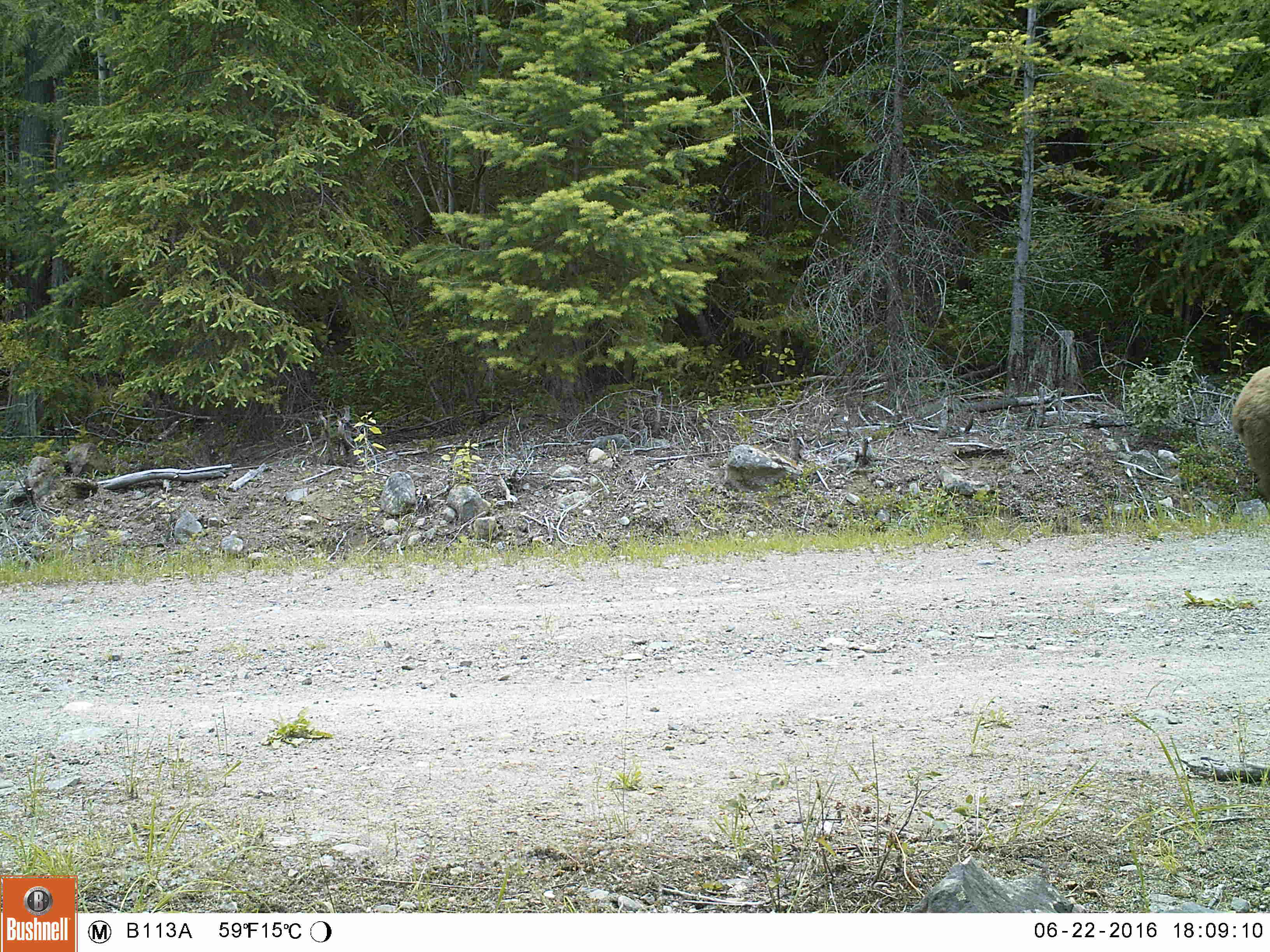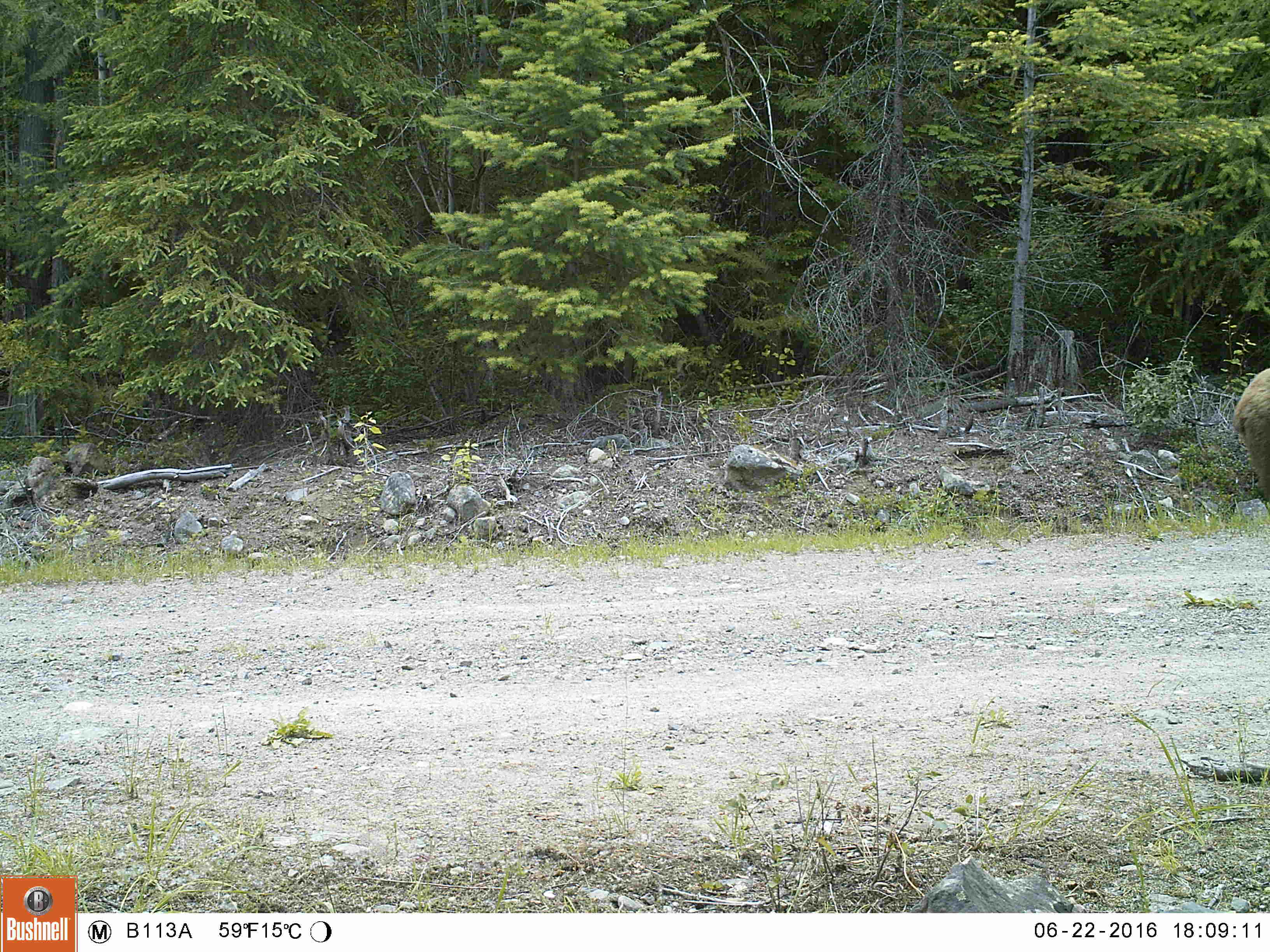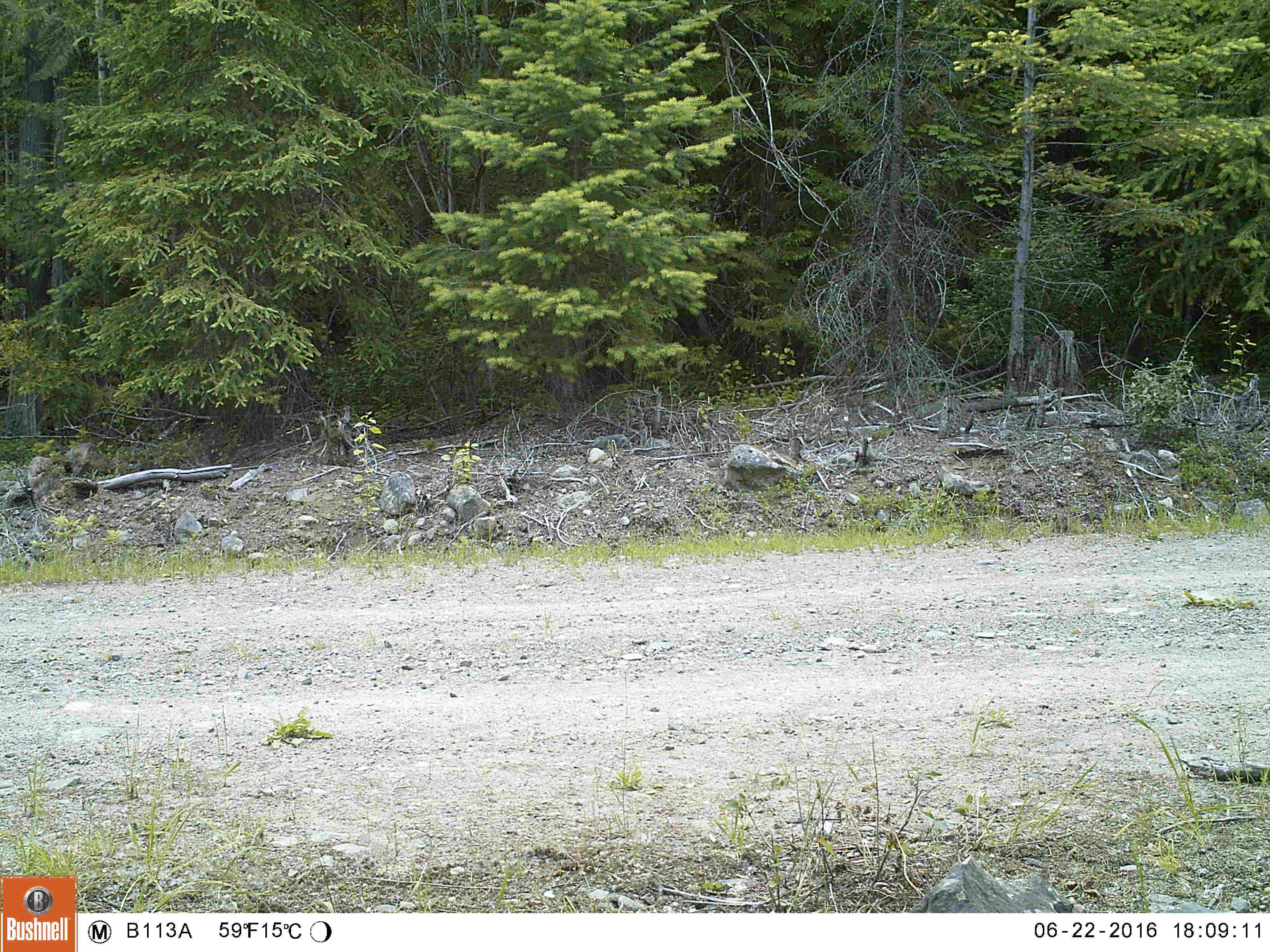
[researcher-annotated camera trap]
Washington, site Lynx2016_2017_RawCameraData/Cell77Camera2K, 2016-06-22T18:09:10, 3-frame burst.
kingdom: Animalia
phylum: Chordata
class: Mammalia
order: Carnivora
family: Ursidae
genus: Ursus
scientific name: Ursus americanus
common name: american black bear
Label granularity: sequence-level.